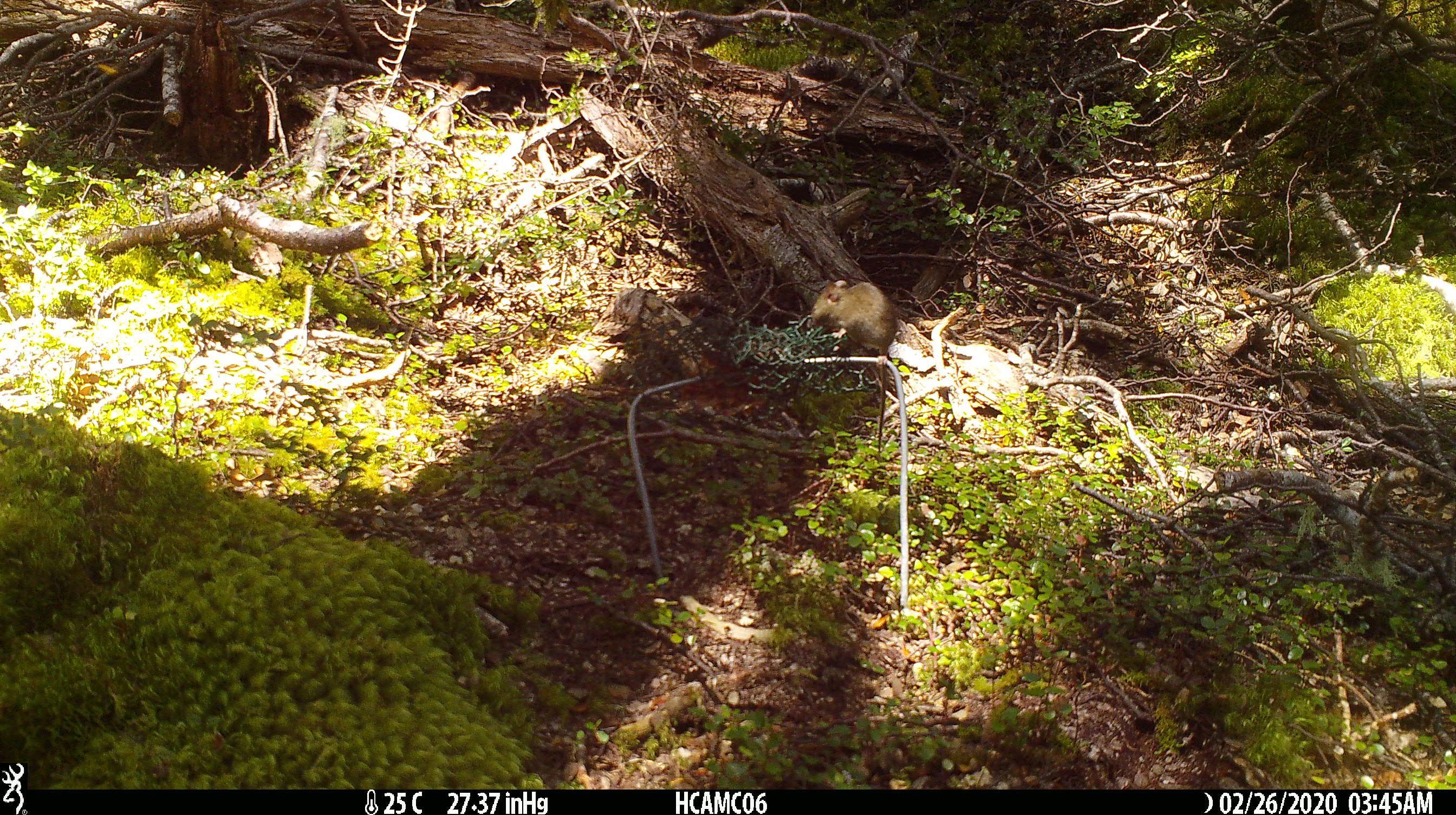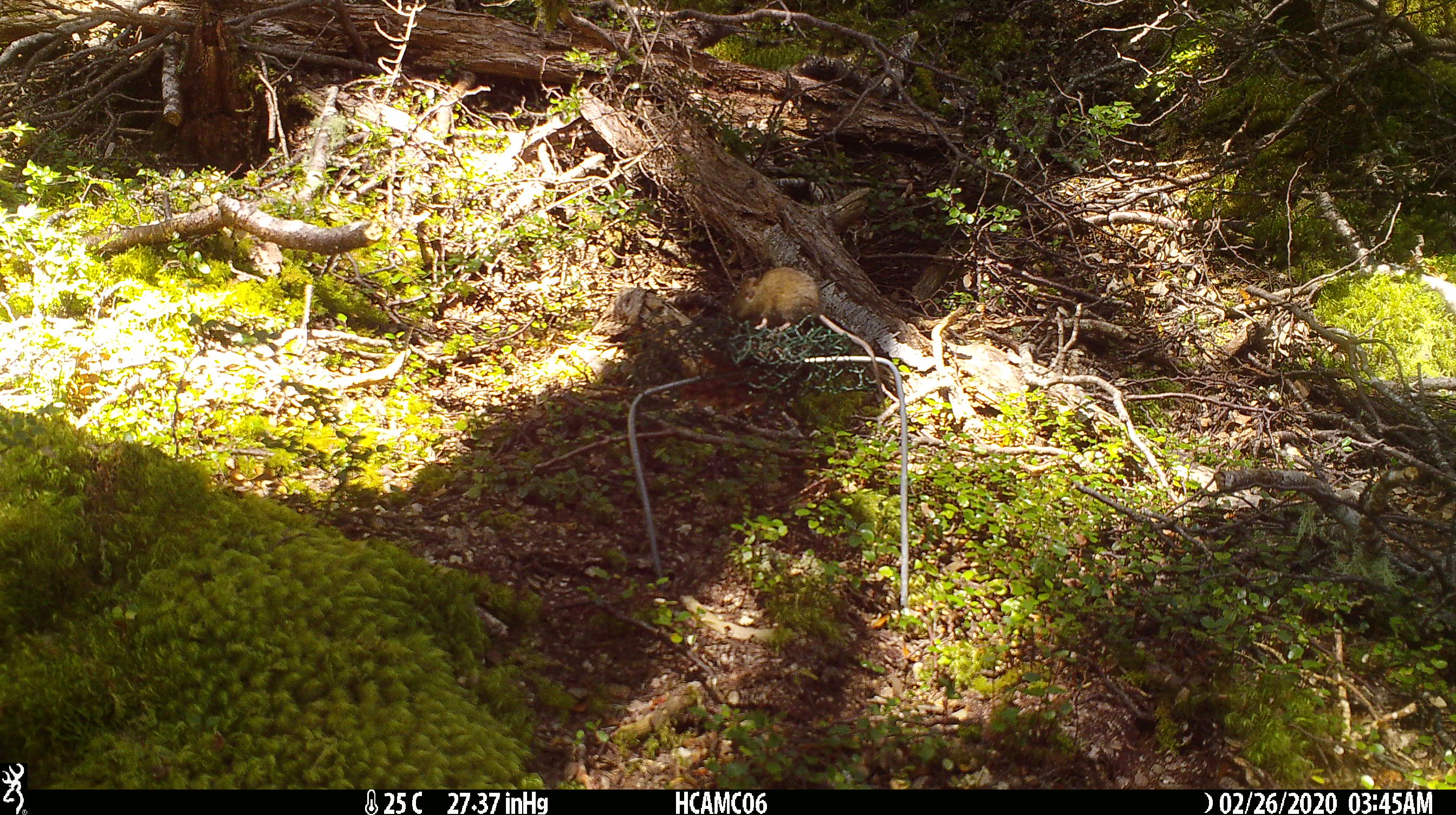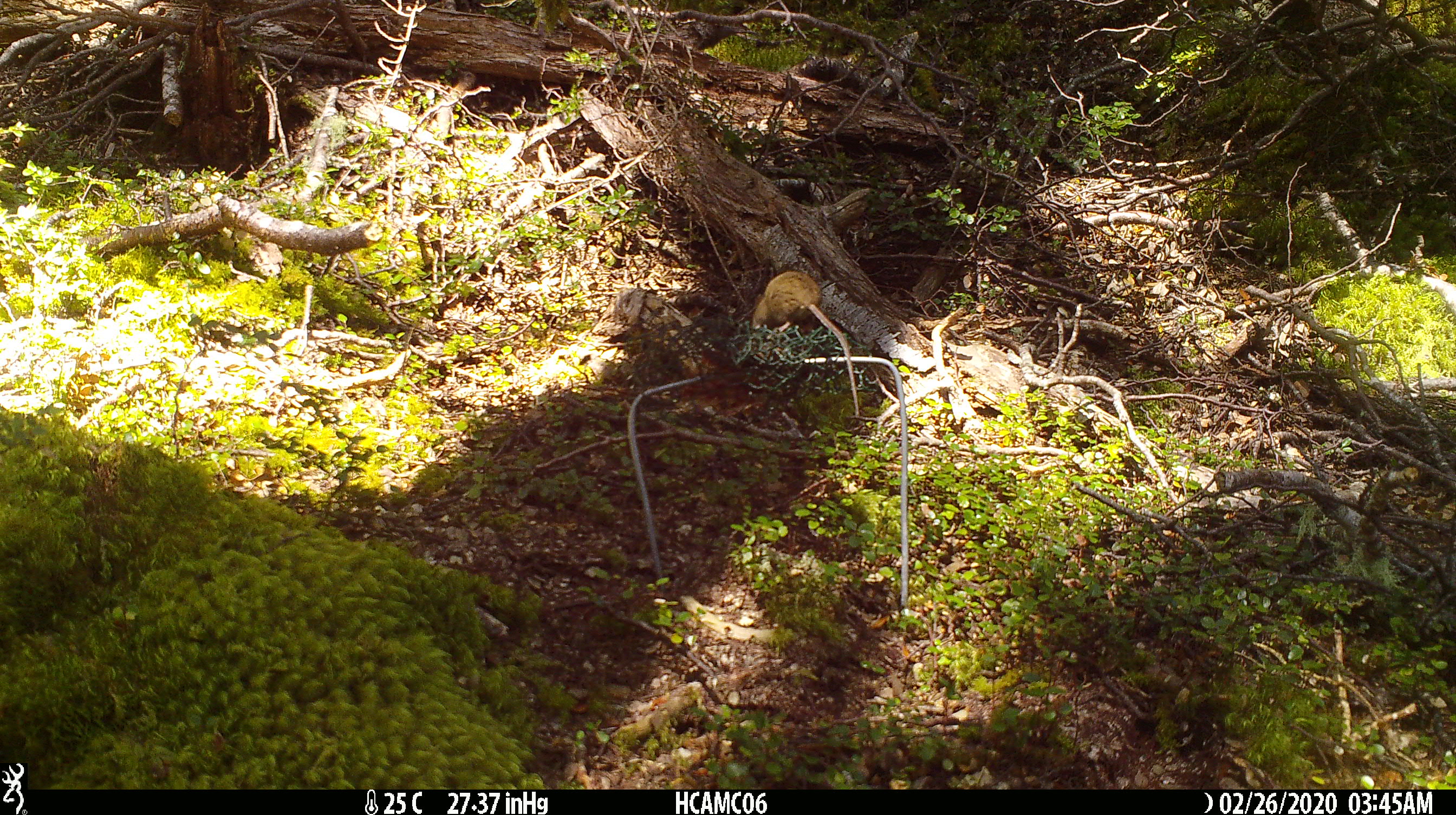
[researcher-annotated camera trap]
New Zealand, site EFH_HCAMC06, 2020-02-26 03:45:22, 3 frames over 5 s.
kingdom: Animalia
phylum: Chordata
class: Mammalia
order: Rodentia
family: Muridae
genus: Mus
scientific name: Mus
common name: mouse